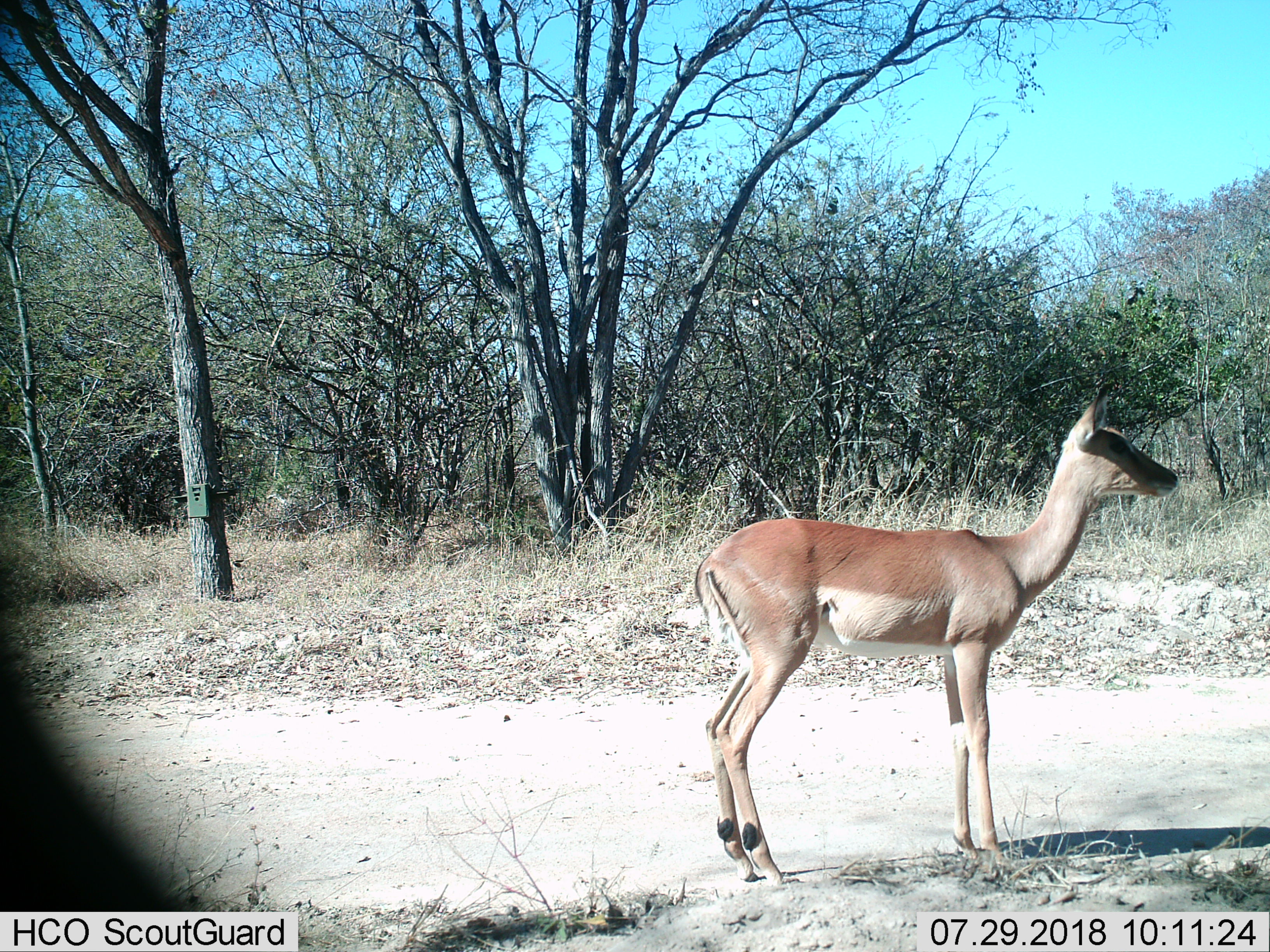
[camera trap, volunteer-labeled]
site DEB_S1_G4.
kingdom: Animalia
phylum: Chordata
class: Mammalia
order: Artiodactyla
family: Bovidae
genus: Aepyceros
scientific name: Aepyceros melampus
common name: impala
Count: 1.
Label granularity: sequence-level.